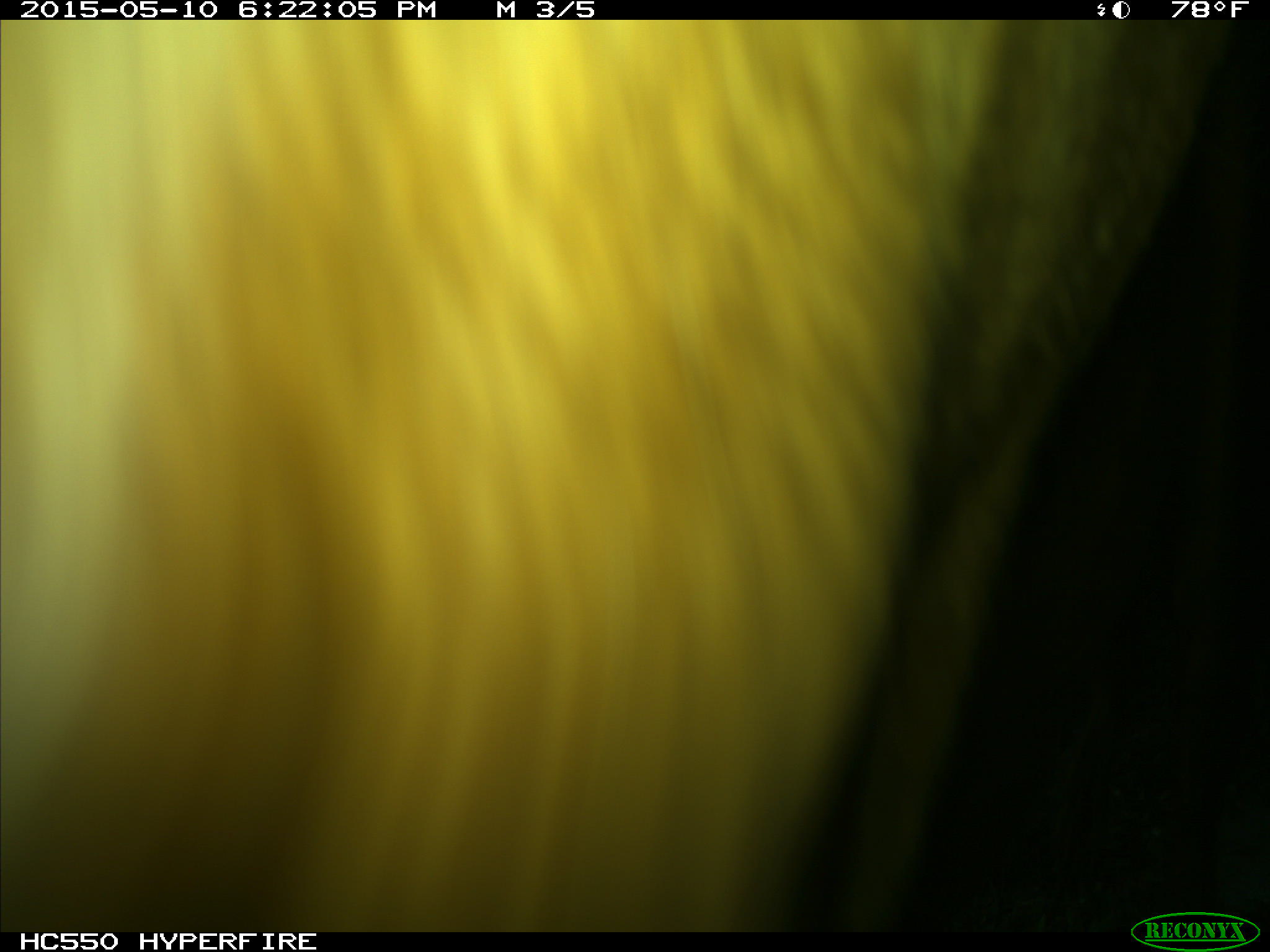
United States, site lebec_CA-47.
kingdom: Animalia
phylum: Chordata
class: Mammalia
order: Artiodactyla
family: Bovidae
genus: Bos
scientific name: Bos taurus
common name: domestic cow